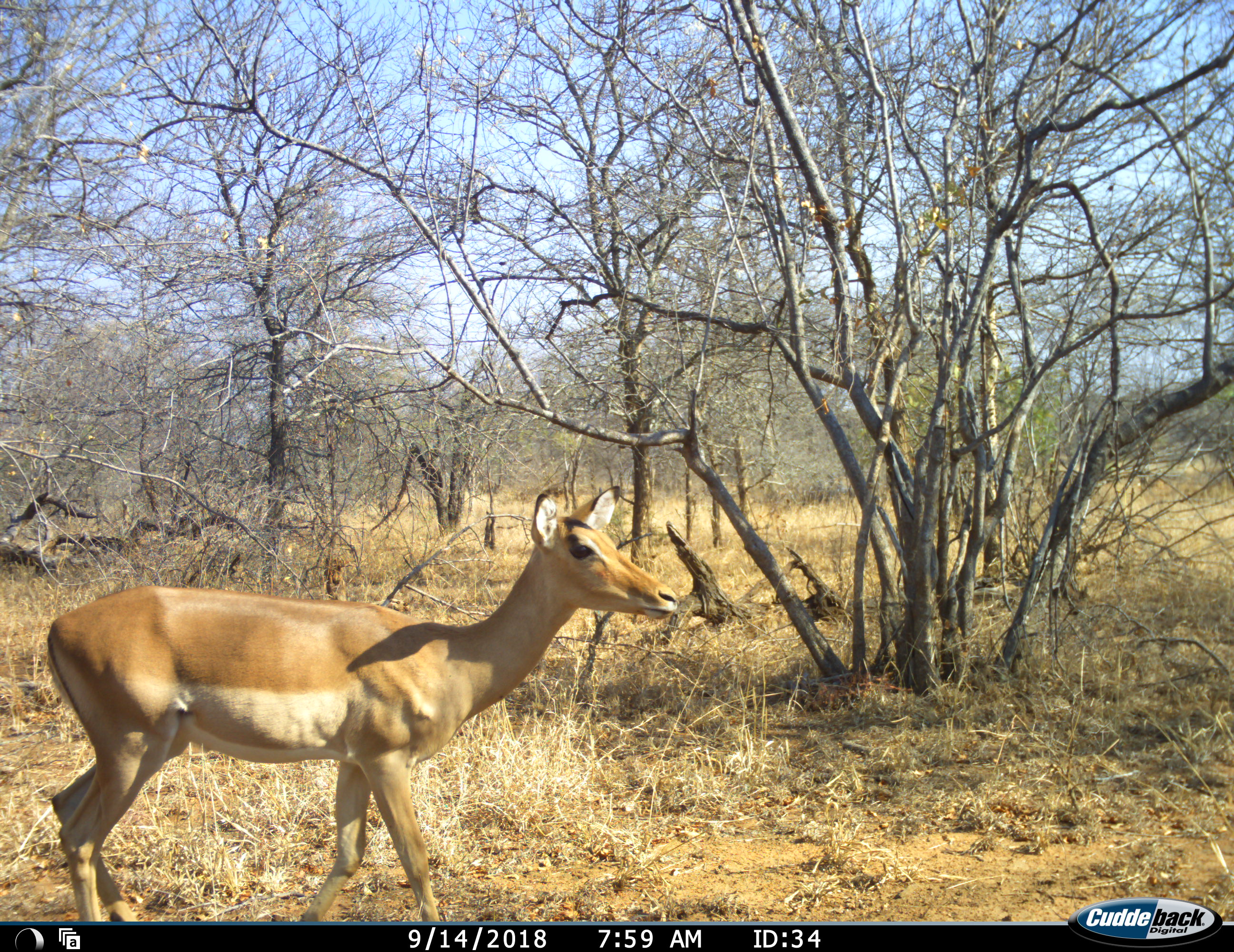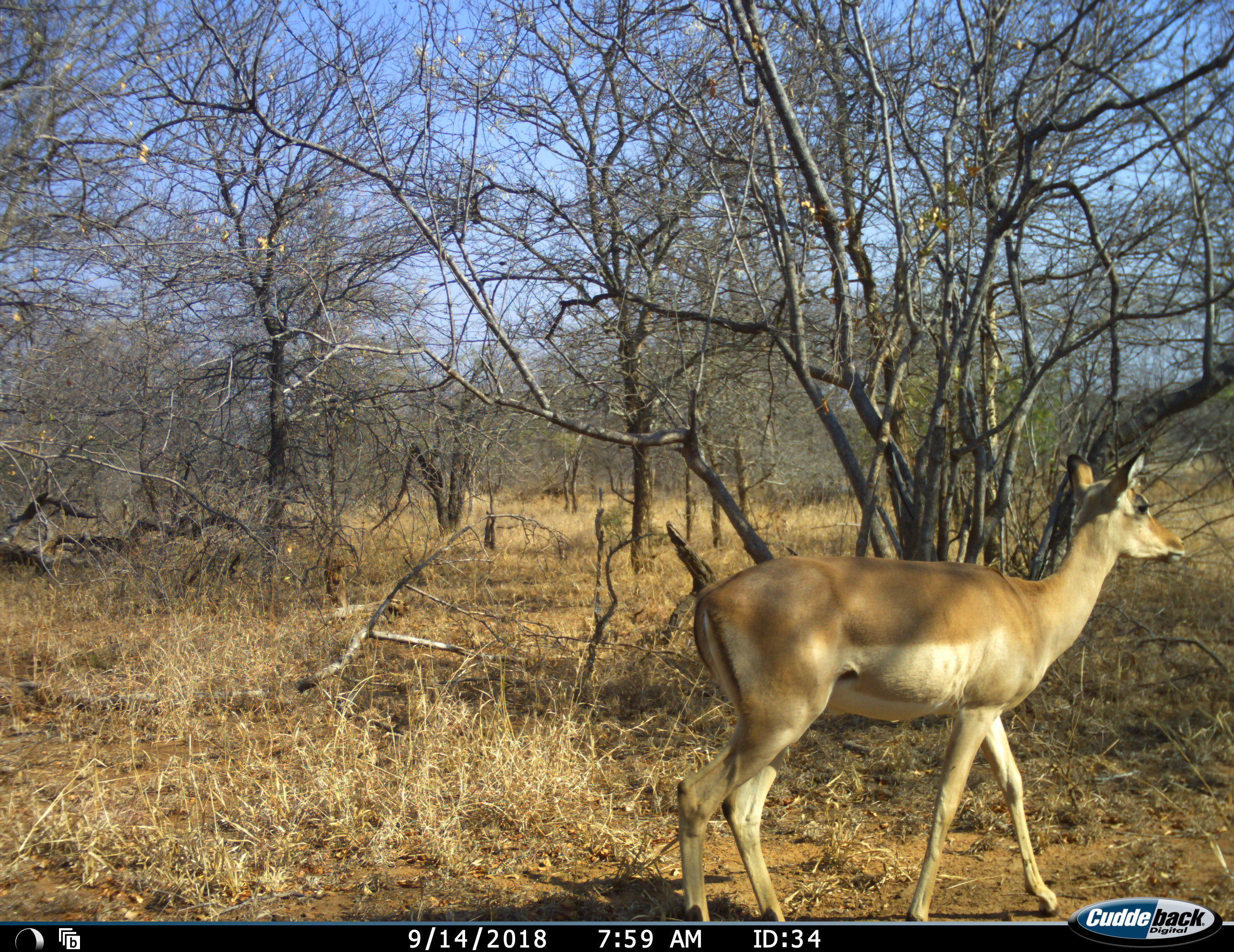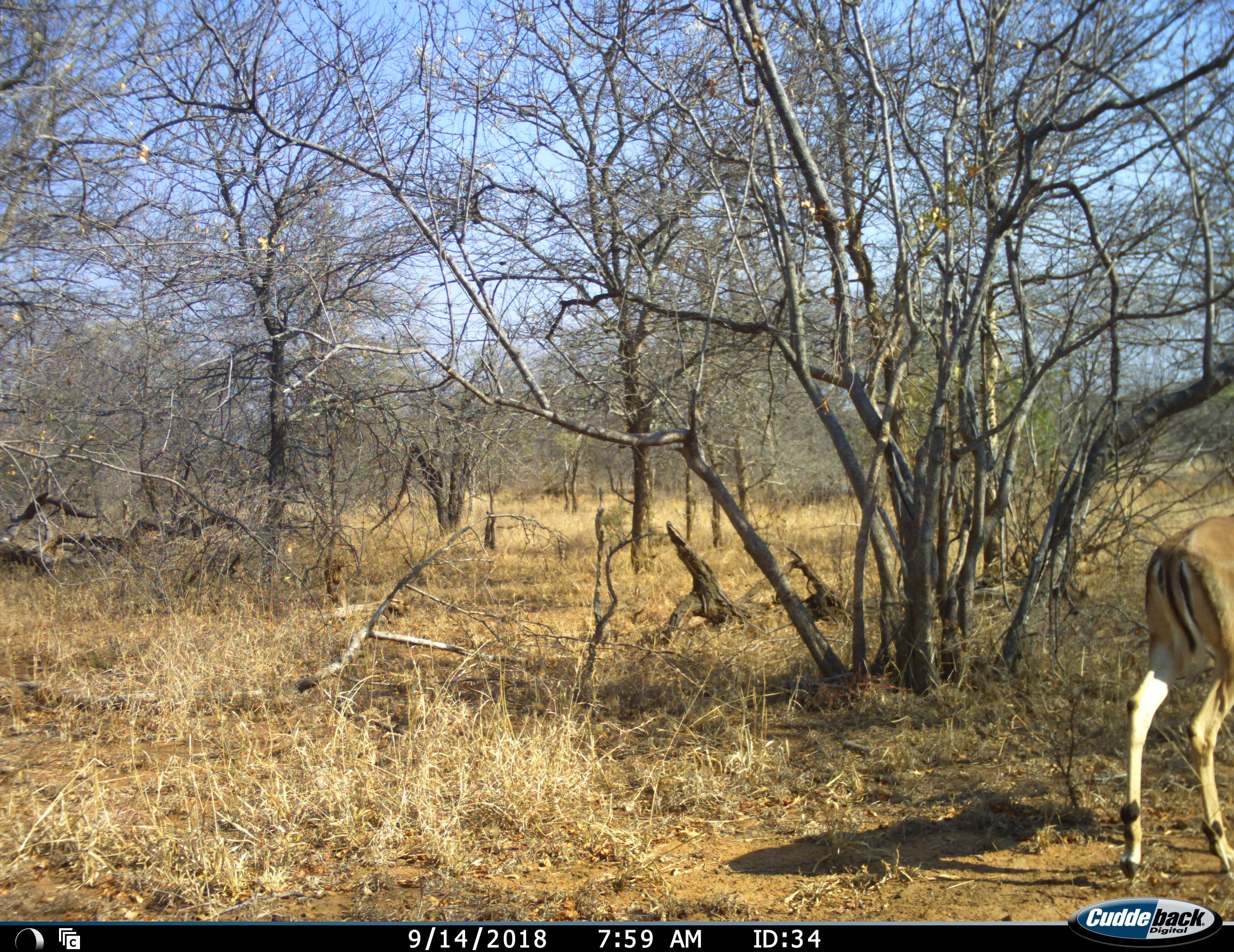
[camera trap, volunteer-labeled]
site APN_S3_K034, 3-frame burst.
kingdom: Animalia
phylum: Chordata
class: Mammalia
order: Artiodactyla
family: Bovidae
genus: Aepyceros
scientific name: Aepyceros melampus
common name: impala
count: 1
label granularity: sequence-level